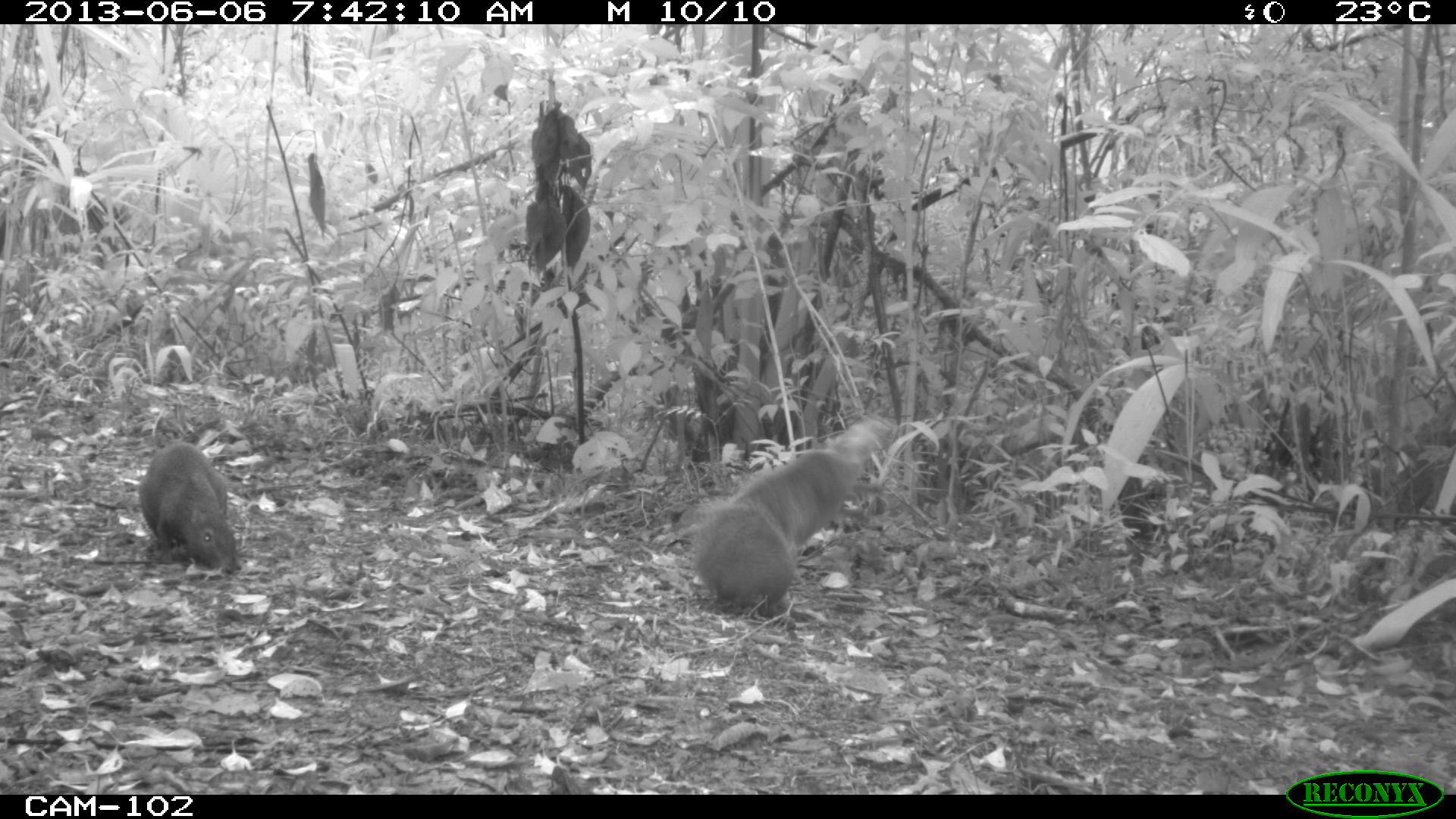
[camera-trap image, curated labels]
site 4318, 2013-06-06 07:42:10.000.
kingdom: Animalia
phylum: Chordata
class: Mammalia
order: Rodentia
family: Dasyproctidae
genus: Dasyprocta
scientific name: Dasyprocta punctata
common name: central american agouti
Dasyprocta punctata (central american agouti), count 2.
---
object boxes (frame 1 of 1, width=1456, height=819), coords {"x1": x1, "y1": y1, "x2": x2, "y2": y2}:
dasyprocta punctata: {"x1": 686, "y1": 417, "x2": 887, "y2": 619}; {"x1": 135, "y1": 437, "x2": 243, "y2": 574}